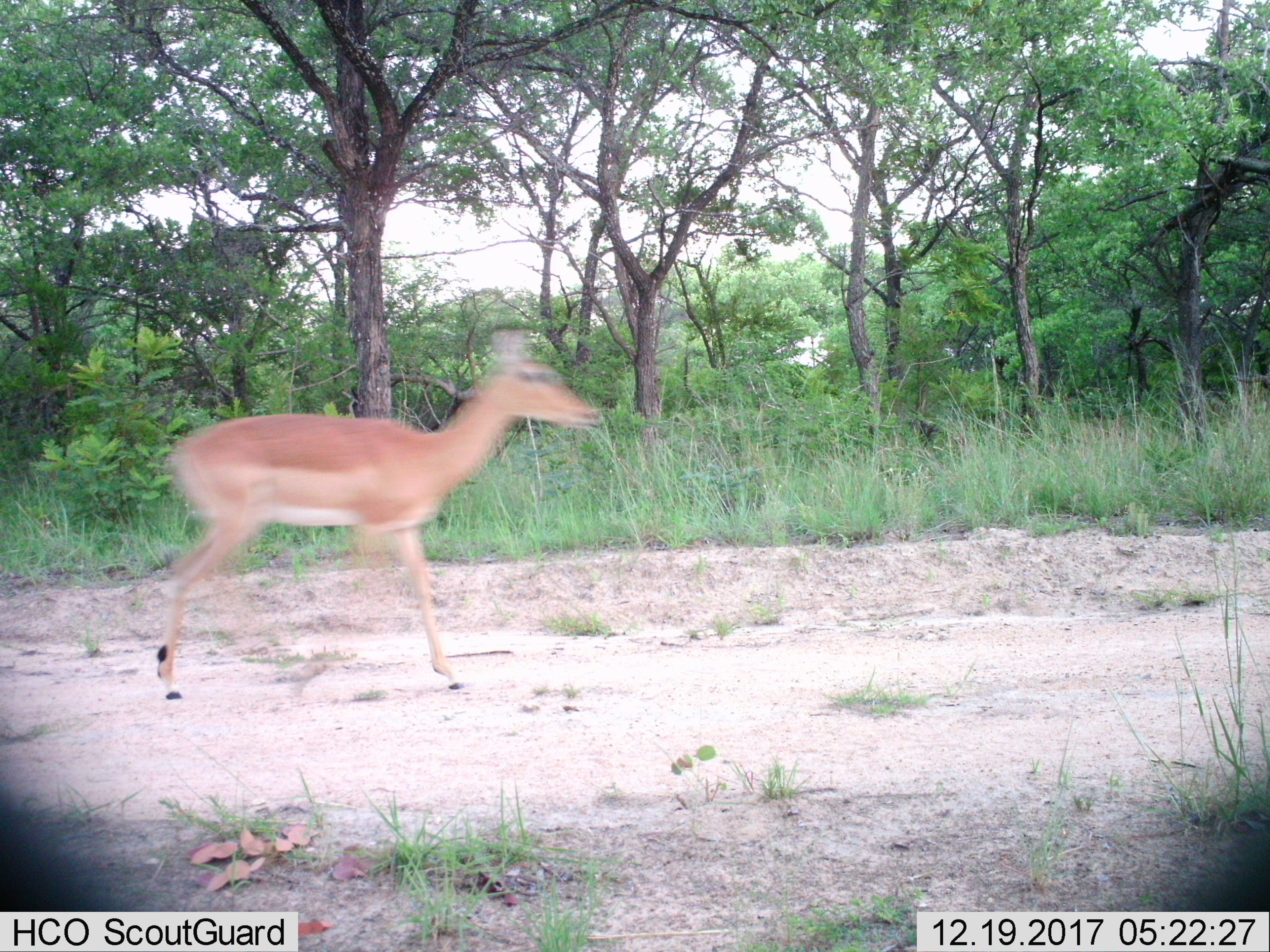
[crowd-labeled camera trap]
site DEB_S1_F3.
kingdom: Animalia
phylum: Chordata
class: Mammalia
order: Artiodactyla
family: Bovidae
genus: Aepyceros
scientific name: Aepyceros melampus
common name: impala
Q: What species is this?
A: Impala (Aepyceros melampus).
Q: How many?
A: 1.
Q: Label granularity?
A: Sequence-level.